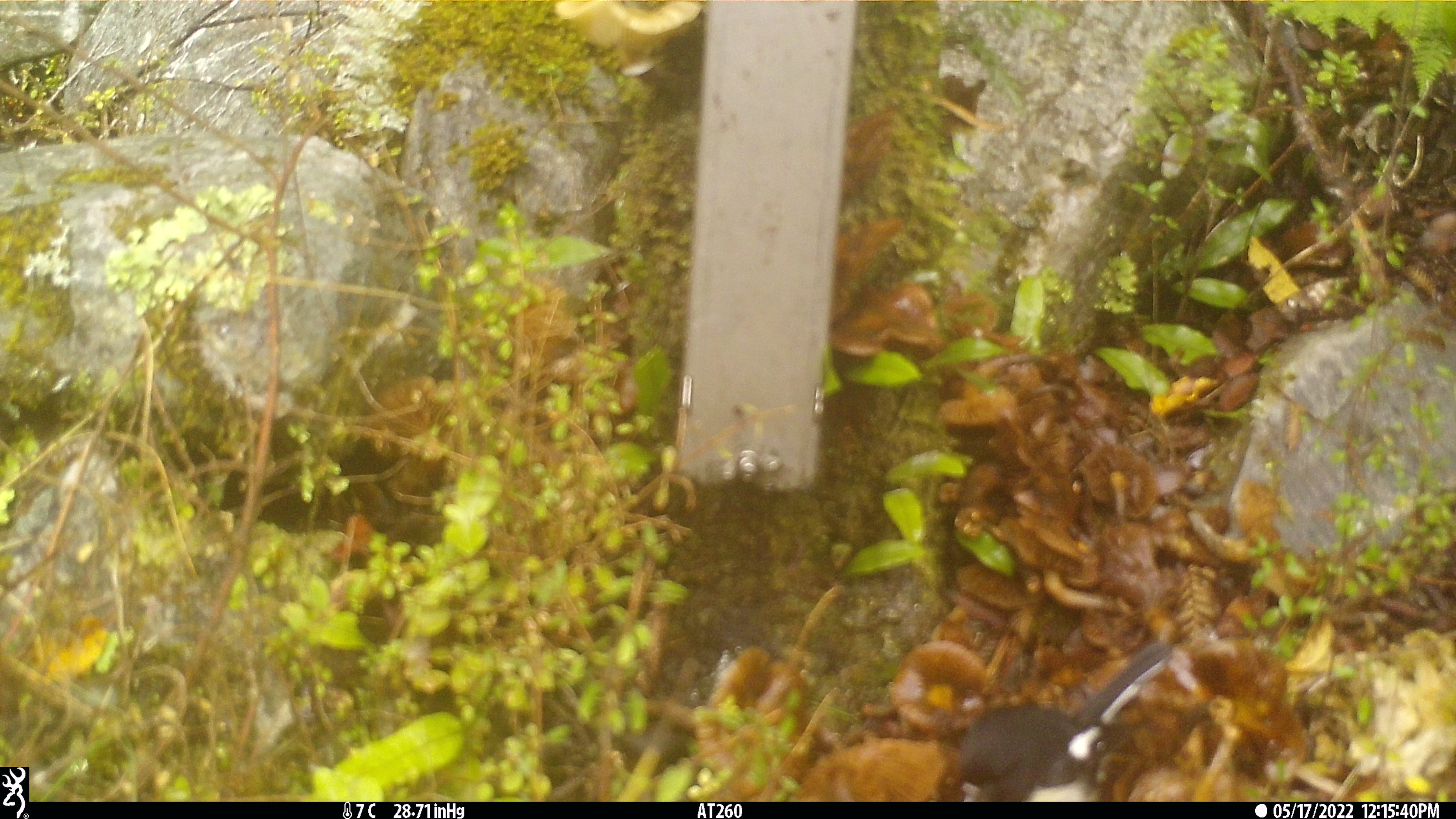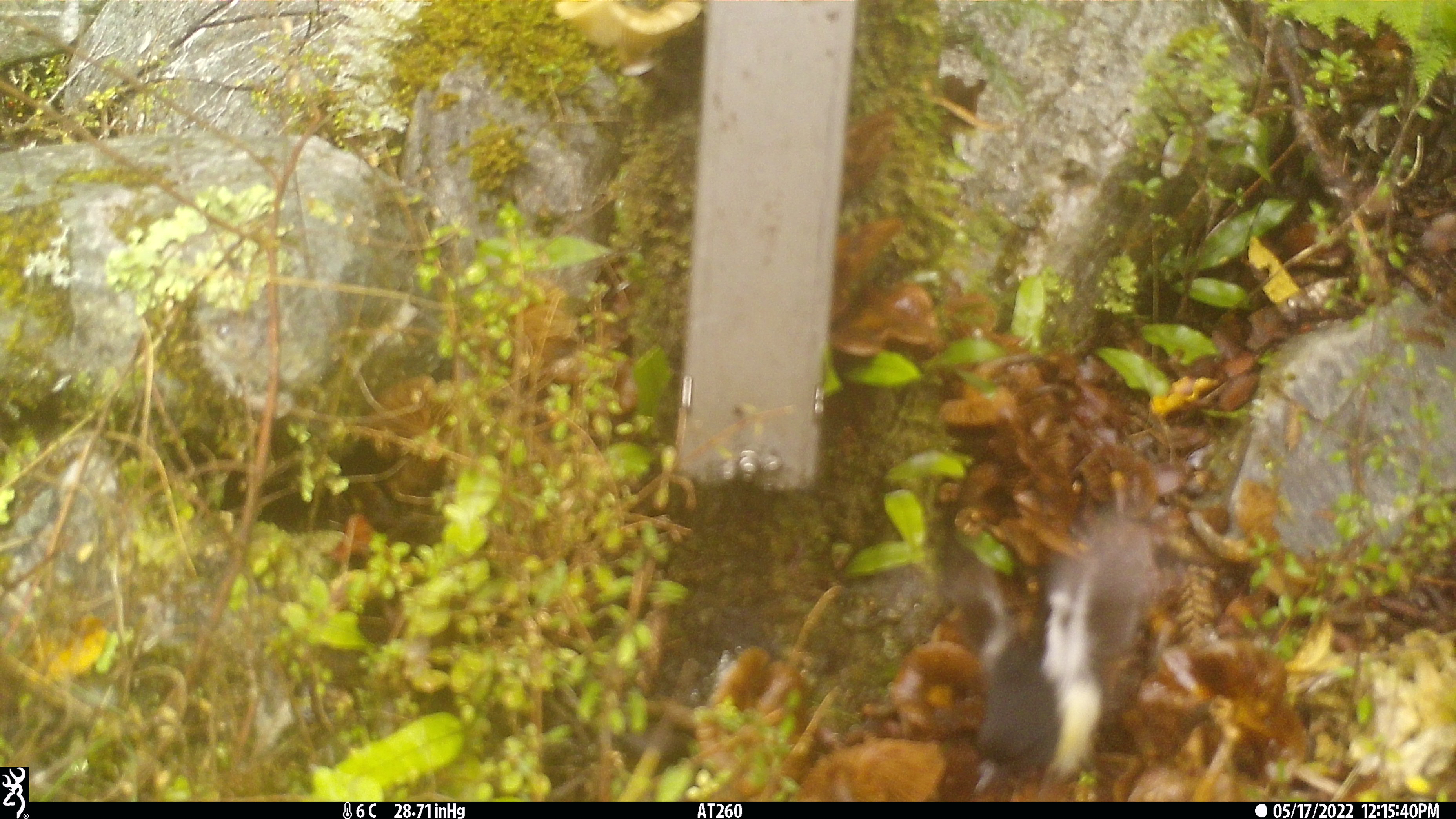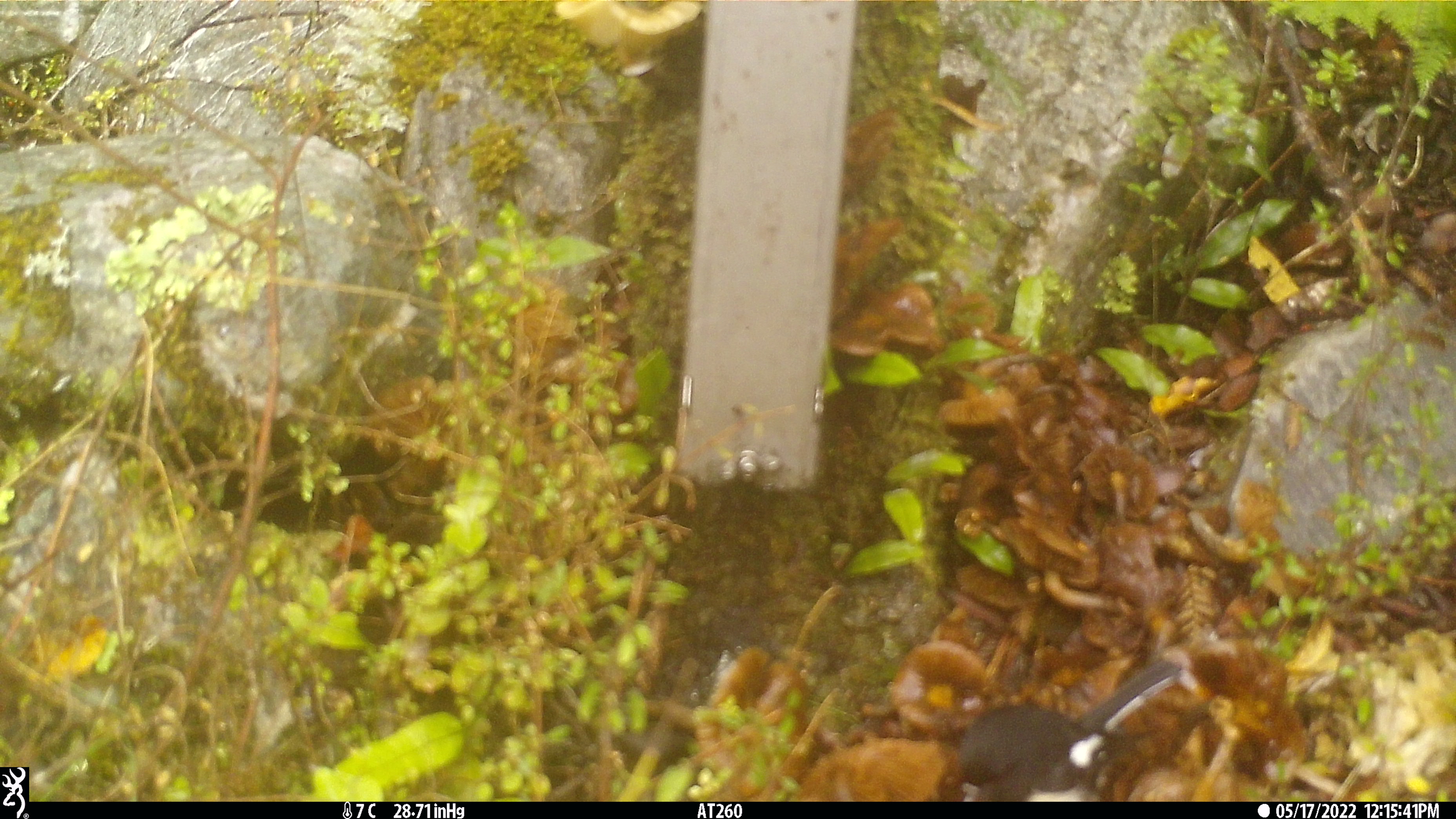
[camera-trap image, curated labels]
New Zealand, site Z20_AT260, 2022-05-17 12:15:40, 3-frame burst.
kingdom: Animalia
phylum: Chordata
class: Aves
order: Passeriformes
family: Petroicidae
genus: Petroica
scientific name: Petroica macrocephala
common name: tomtit